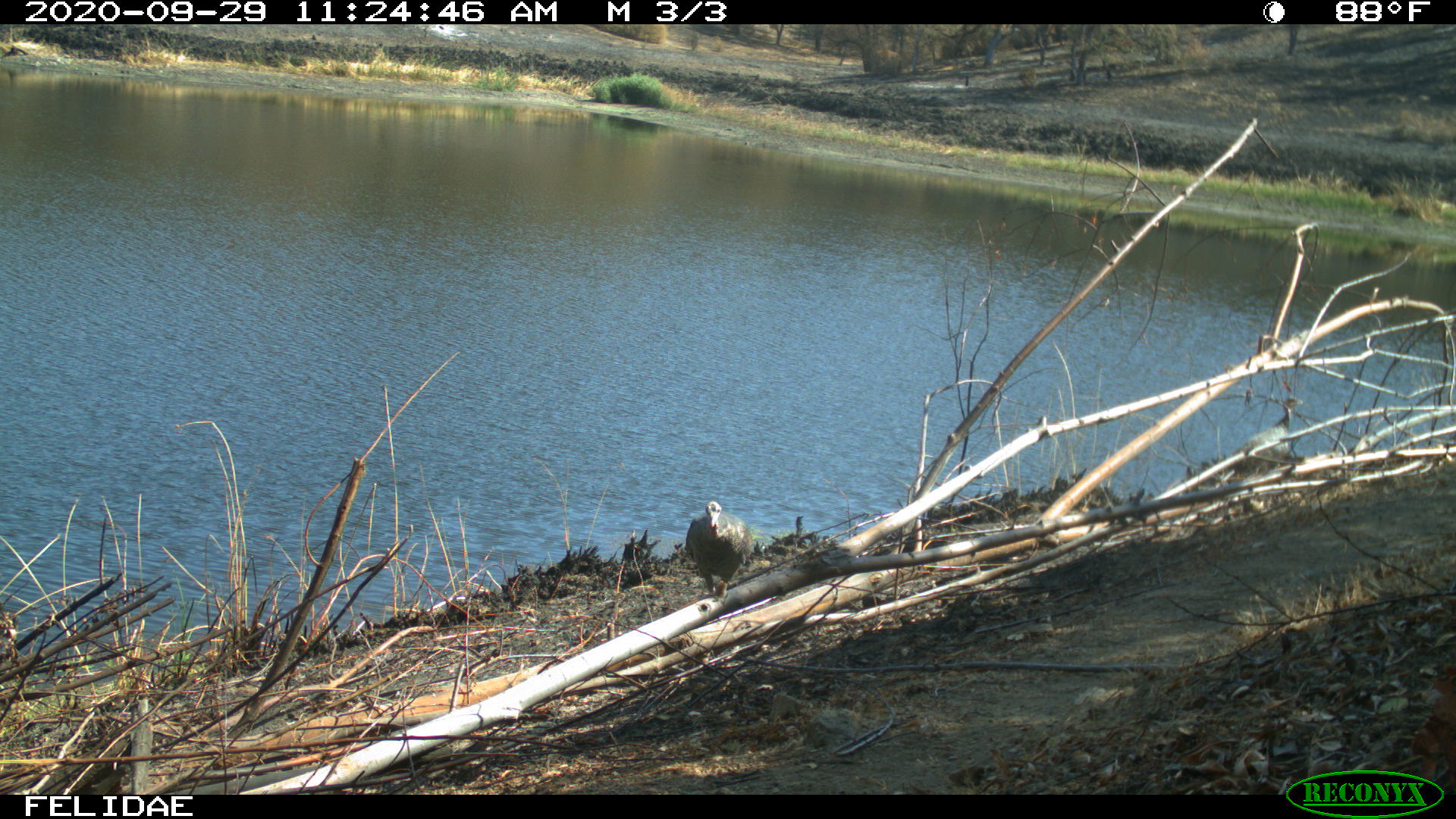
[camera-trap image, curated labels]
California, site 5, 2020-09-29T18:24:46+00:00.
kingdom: Animalia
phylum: Chordata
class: Aves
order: Galliformes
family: Phasianidae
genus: Meleagris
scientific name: Meleagris gallopavo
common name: turkey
Turkey (Meleagris gallopavo).